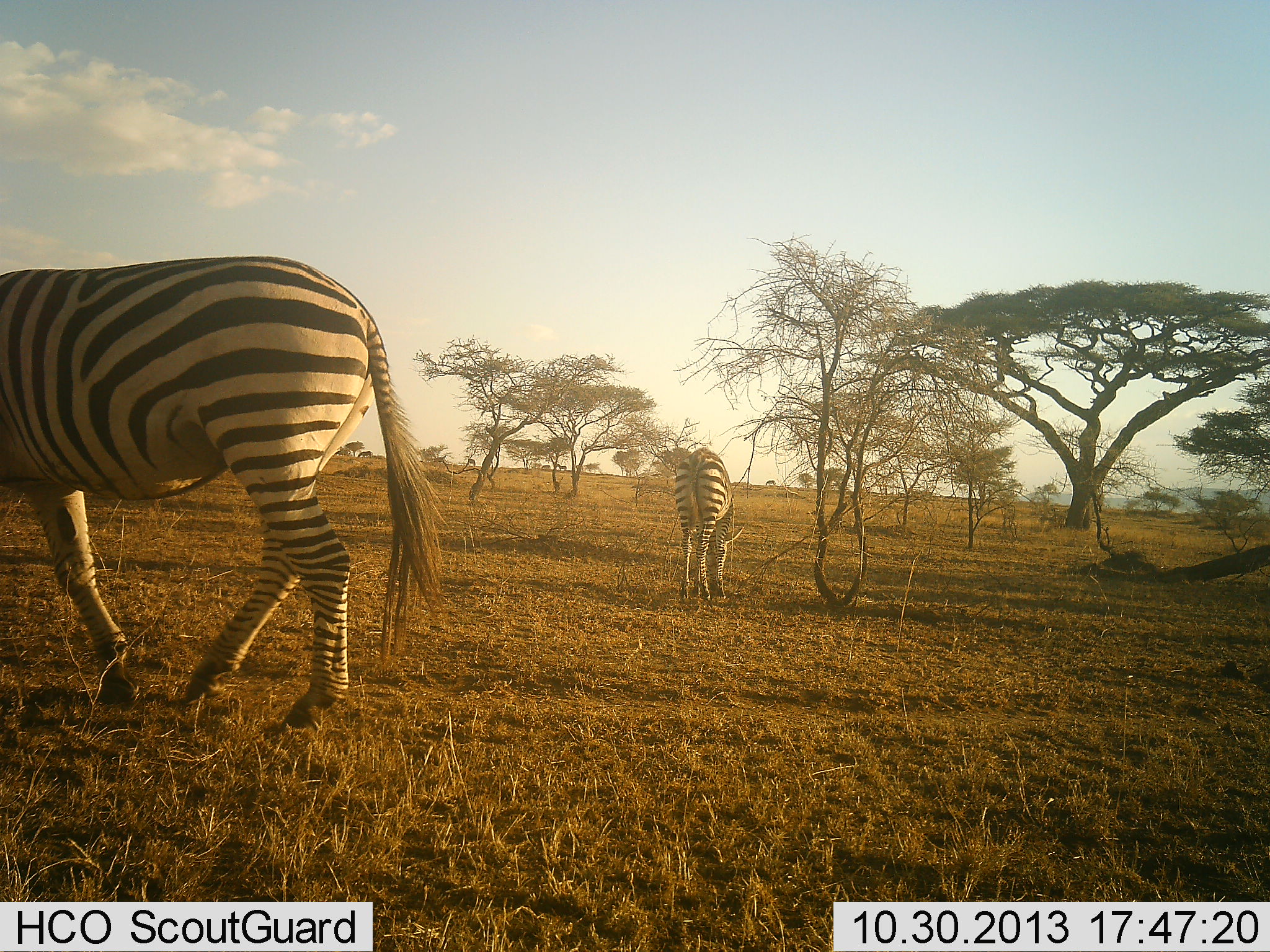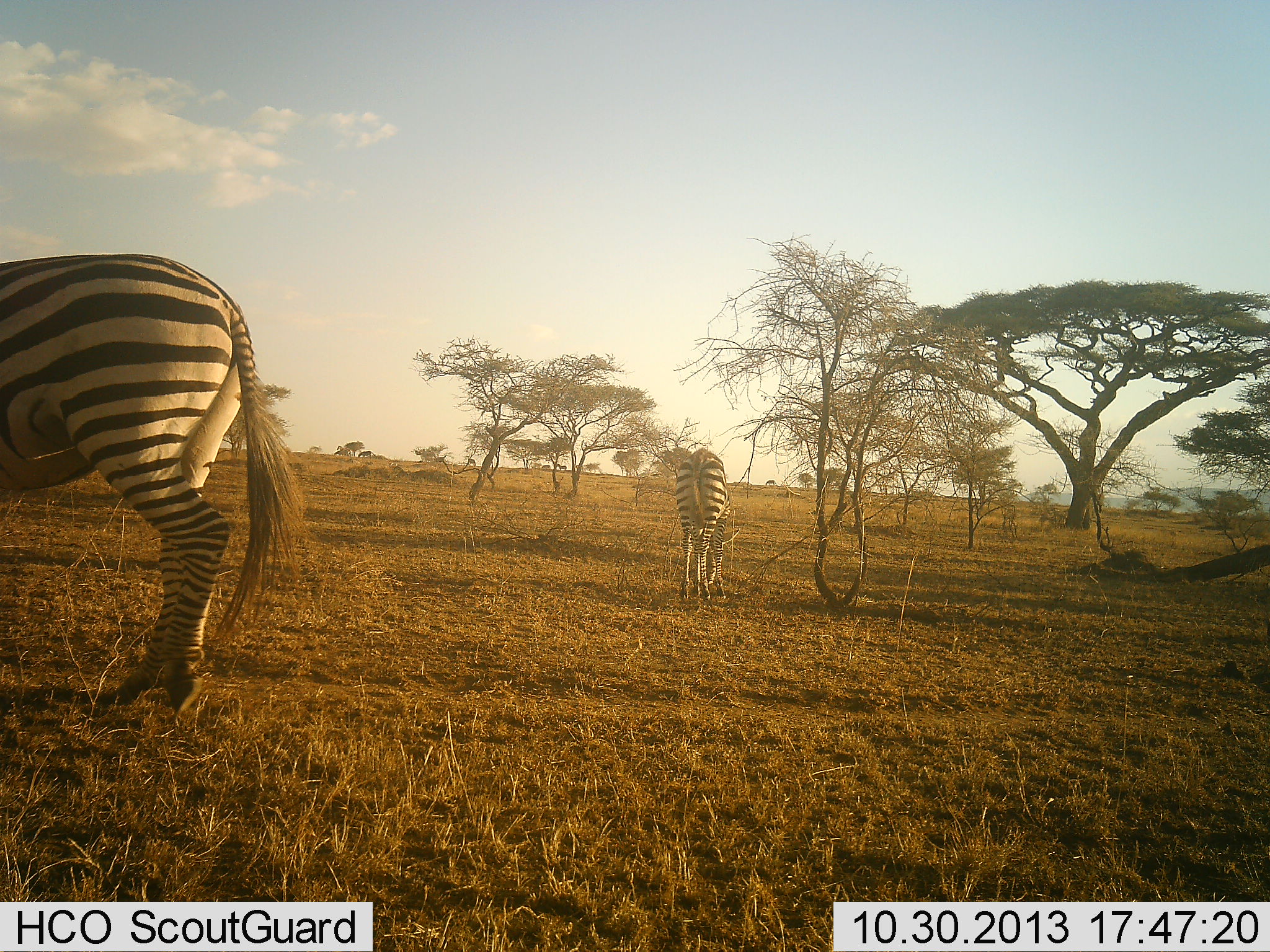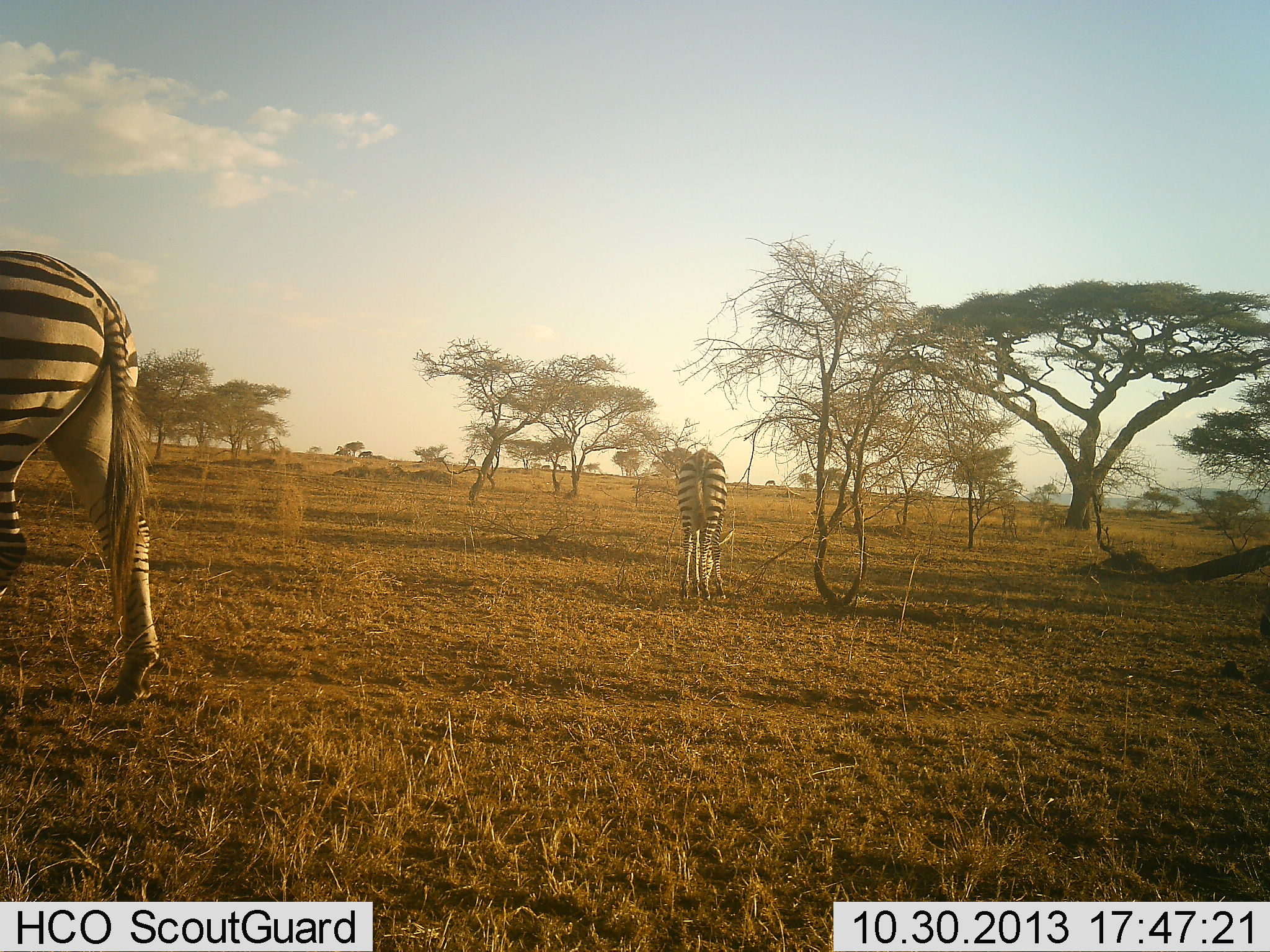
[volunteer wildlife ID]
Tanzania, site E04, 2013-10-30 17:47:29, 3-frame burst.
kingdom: Animalia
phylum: Chordata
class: Mammalia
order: Perissodactyla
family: Equidae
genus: Equus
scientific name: Equus quagga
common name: plains zebra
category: zebra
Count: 2.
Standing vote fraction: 23%.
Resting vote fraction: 5%.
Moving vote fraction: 59%.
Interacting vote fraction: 0%.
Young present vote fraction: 0%.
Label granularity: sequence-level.